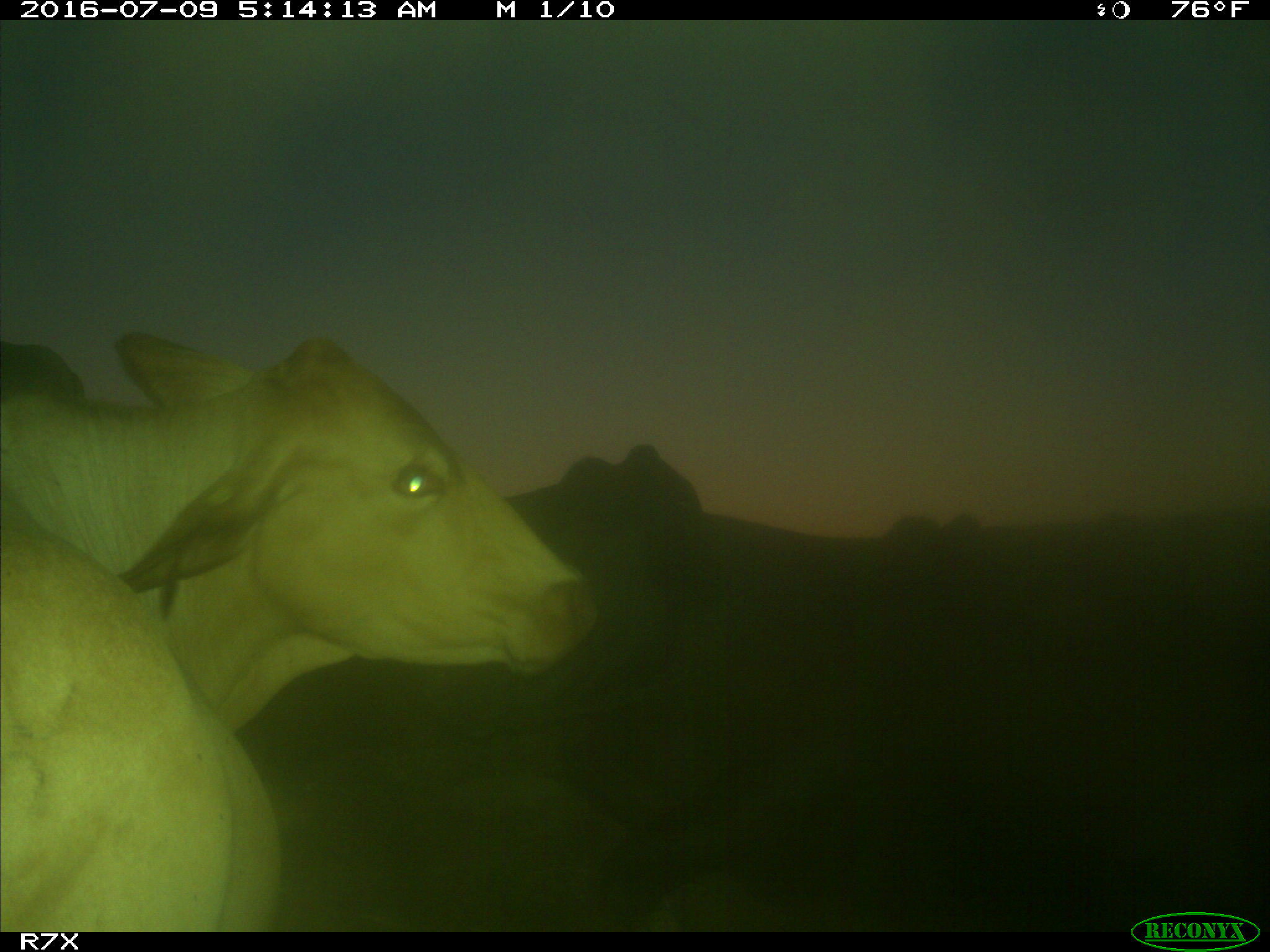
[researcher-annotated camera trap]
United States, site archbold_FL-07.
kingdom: Animalia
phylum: Chordata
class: Mammalia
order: Artiodactyla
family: Bovidae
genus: Bos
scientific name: Bos taurus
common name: domestic cow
Bos taurus (domestic cow).